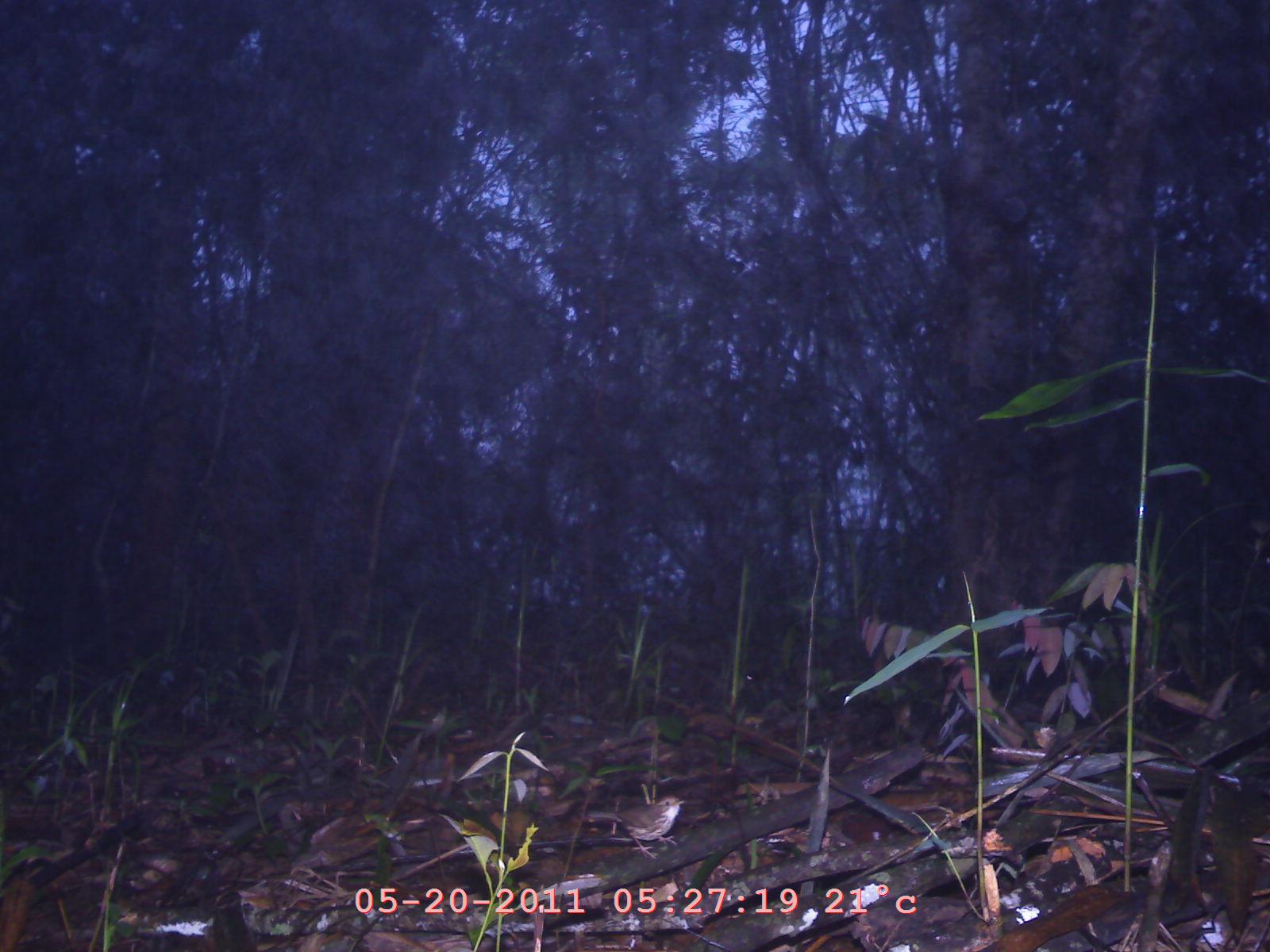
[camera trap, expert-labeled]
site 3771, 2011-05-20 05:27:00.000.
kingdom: Animalia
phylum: Chordata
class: Aves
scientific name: Aves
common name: bird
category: unknown bird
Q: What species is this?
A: Unknown bird (bird) (Aves).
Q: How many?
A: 1.